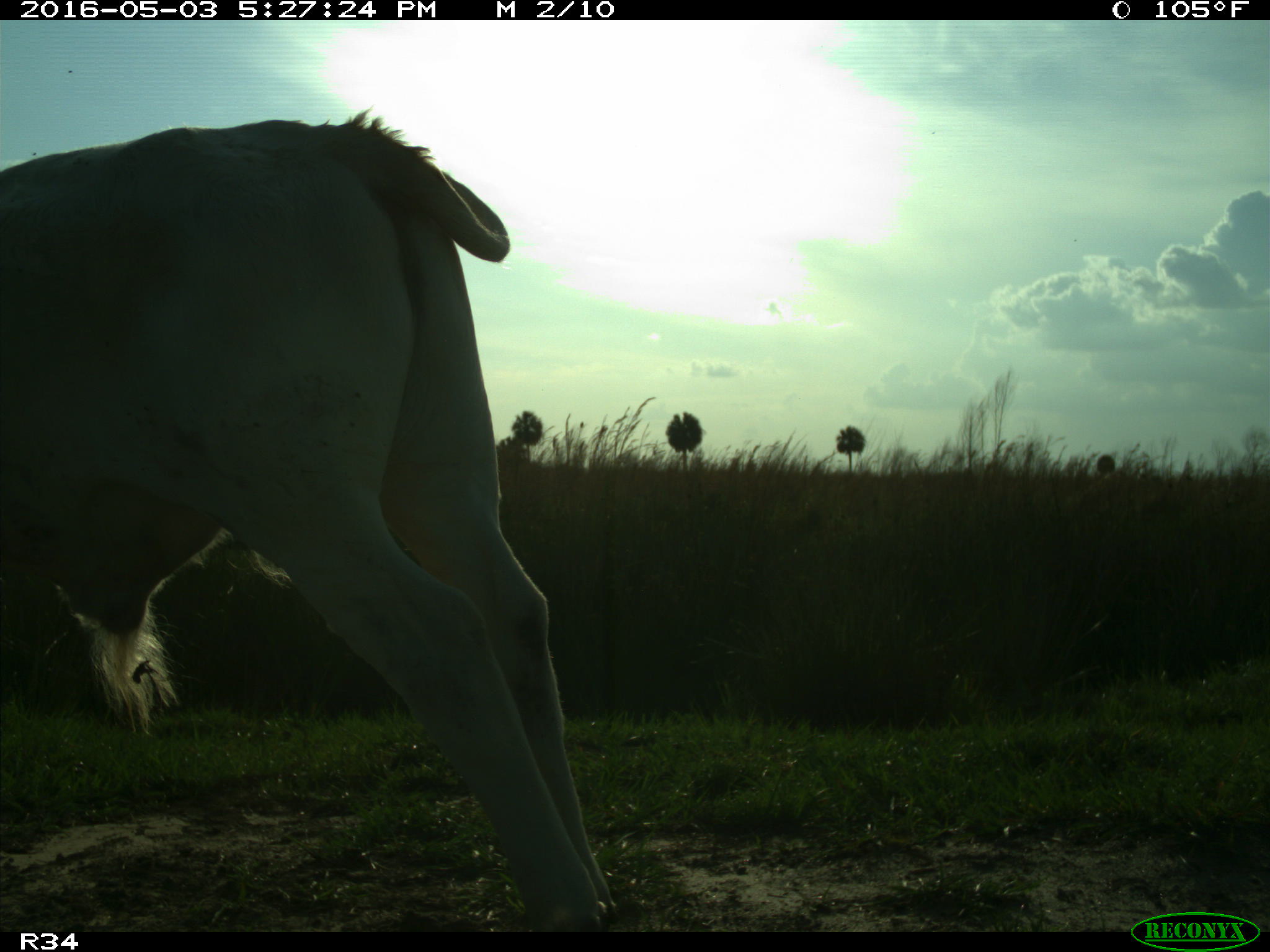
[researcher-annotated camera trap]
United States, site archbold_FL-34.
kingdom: Animalia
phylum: Chordata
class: Mammalia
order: Artiodactyla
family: Bovidae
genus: Bos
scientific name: Bos taurus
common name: domestic cow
Bos taurus (domestic cow).